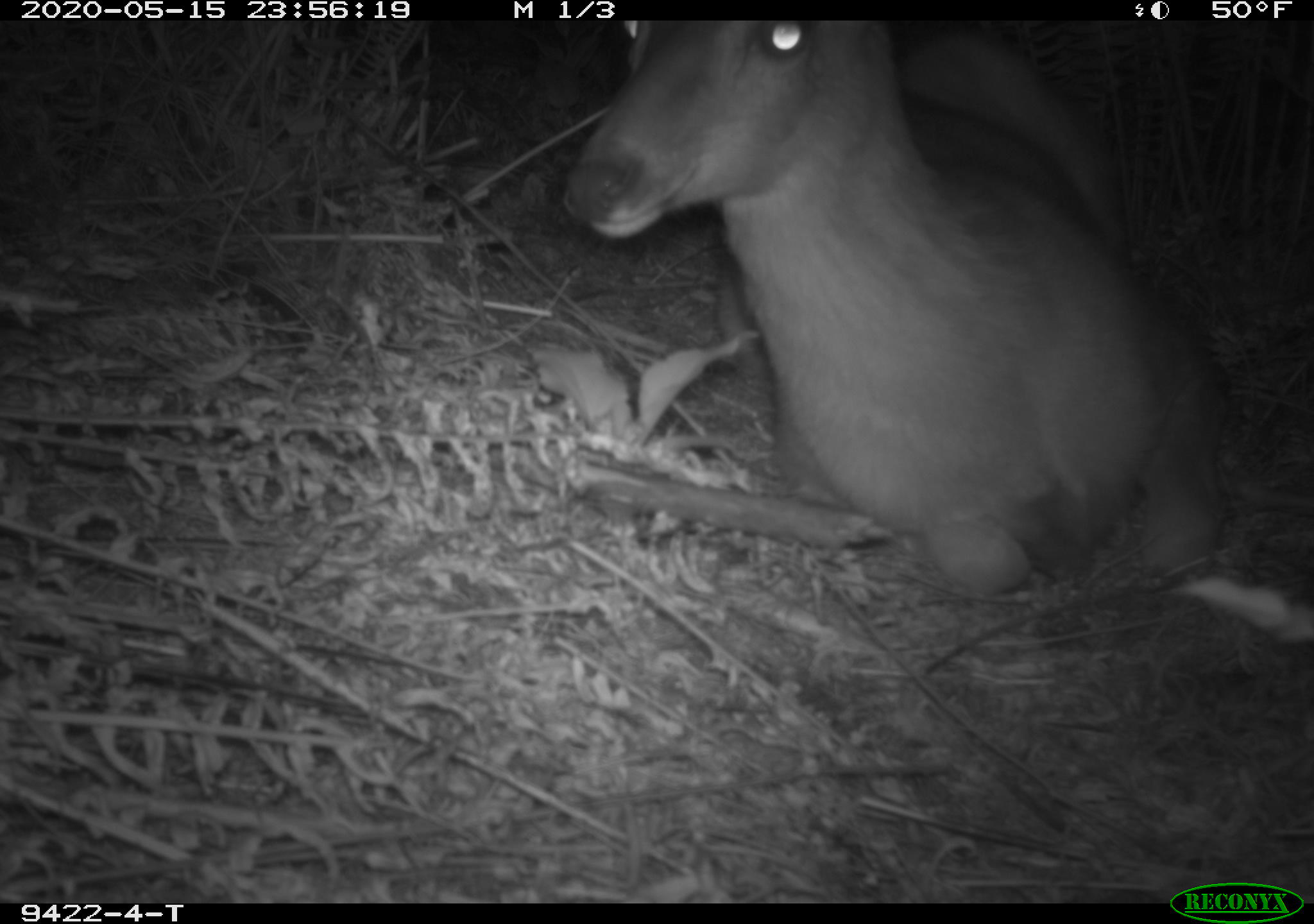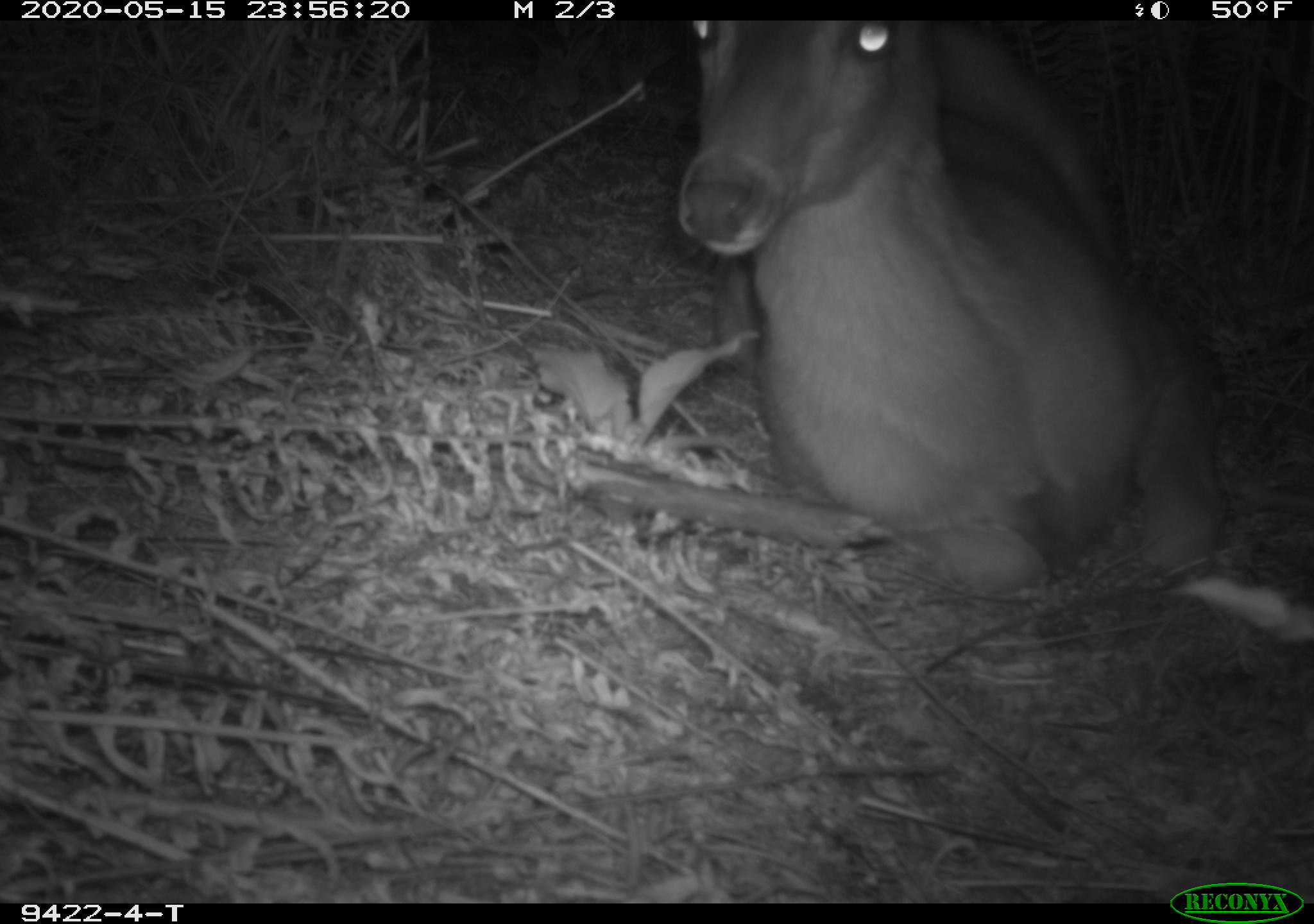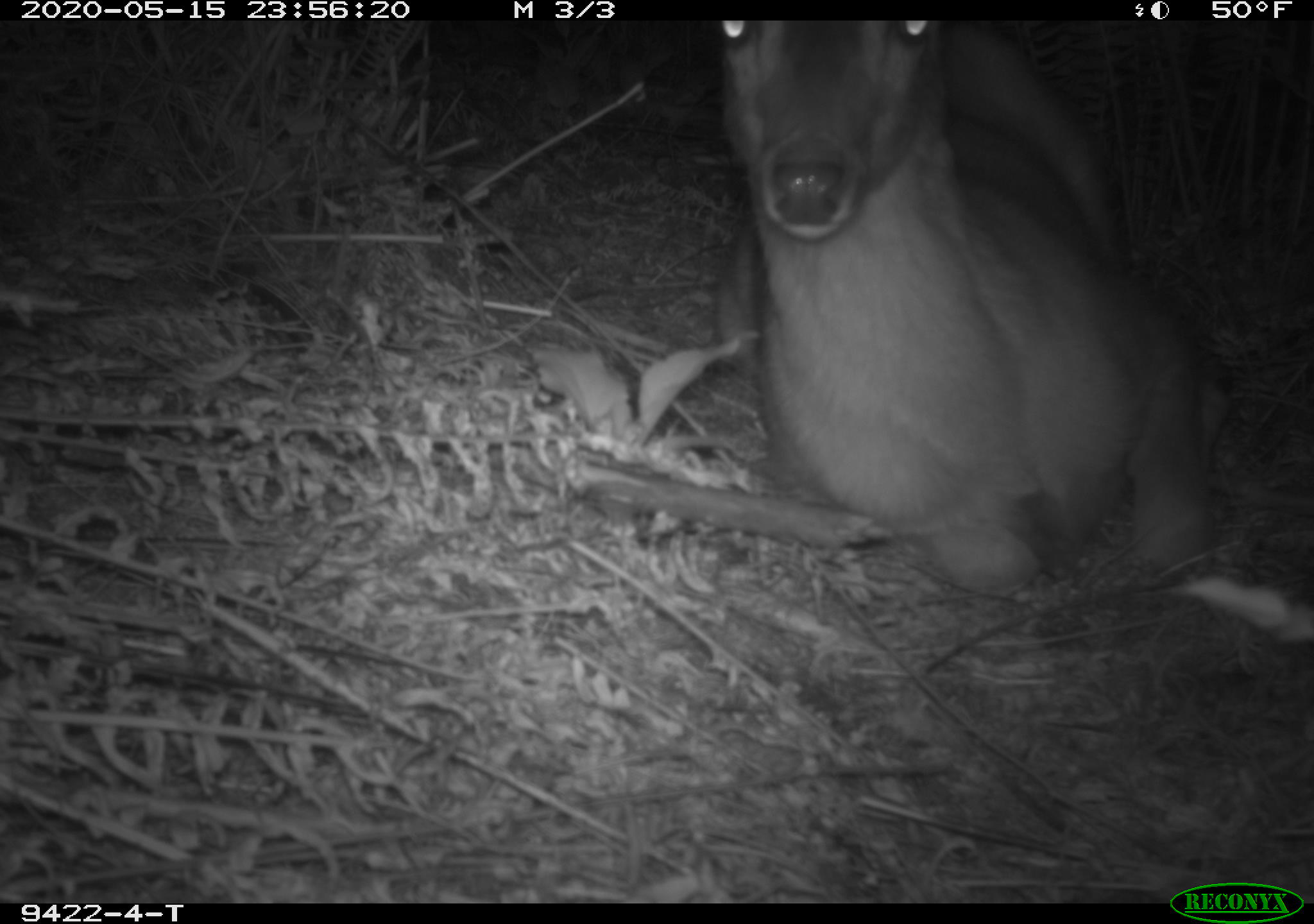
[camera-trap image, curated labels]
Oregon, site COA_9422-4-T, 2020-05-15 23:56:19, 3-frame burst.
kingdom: Animalia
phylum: Chordata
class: Mammalia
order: Artiodactyla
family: Cervidae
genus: Odocoileus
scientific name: Odocoileus hemionus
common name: black-tailed deer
Black-tailed deer (Odocoileus hemionus).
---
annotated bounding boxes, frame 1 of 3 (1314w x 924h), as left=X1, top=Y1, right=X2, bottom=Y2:
black-tailed deer: left=559, top=22, right=1226, bottom=599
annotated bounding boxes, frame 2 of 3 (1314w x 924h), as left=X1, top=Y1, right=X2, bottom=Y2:
black-tailed deer: left=653, top=20, right=1243, bottom=604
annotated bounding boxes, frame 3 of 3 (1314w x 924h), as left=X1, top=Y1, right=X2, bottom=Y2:
black-tailed deer: left=691, top=24, right=1228, bottom=608